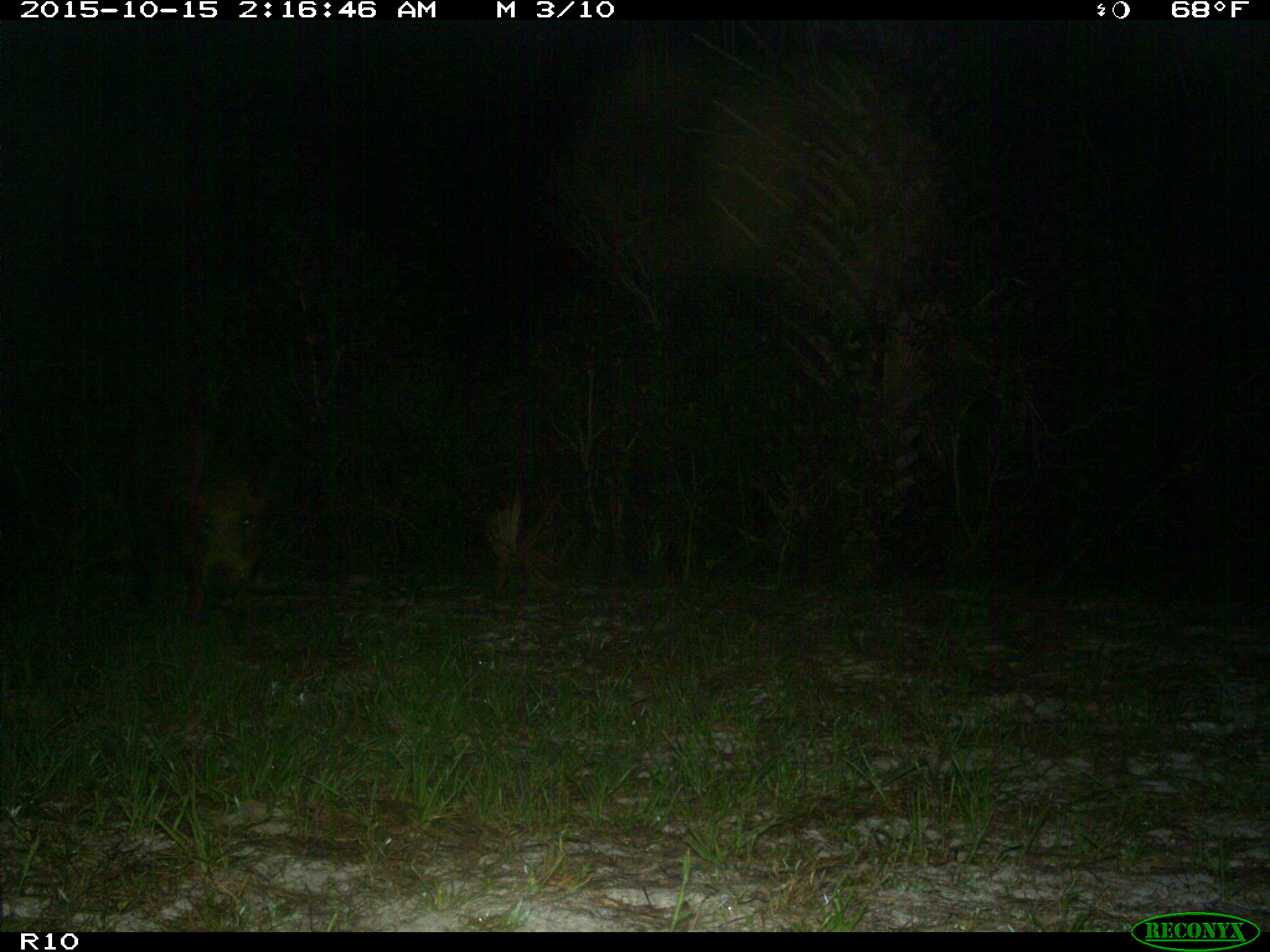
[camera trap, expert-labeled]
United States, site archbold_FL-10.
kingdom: Animalia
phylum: Chordata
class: Mammalia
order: Artiodactyla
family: Suidae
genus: Sus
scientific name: Sus scrofa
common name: wild boar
Sus scrofa (wild boar).